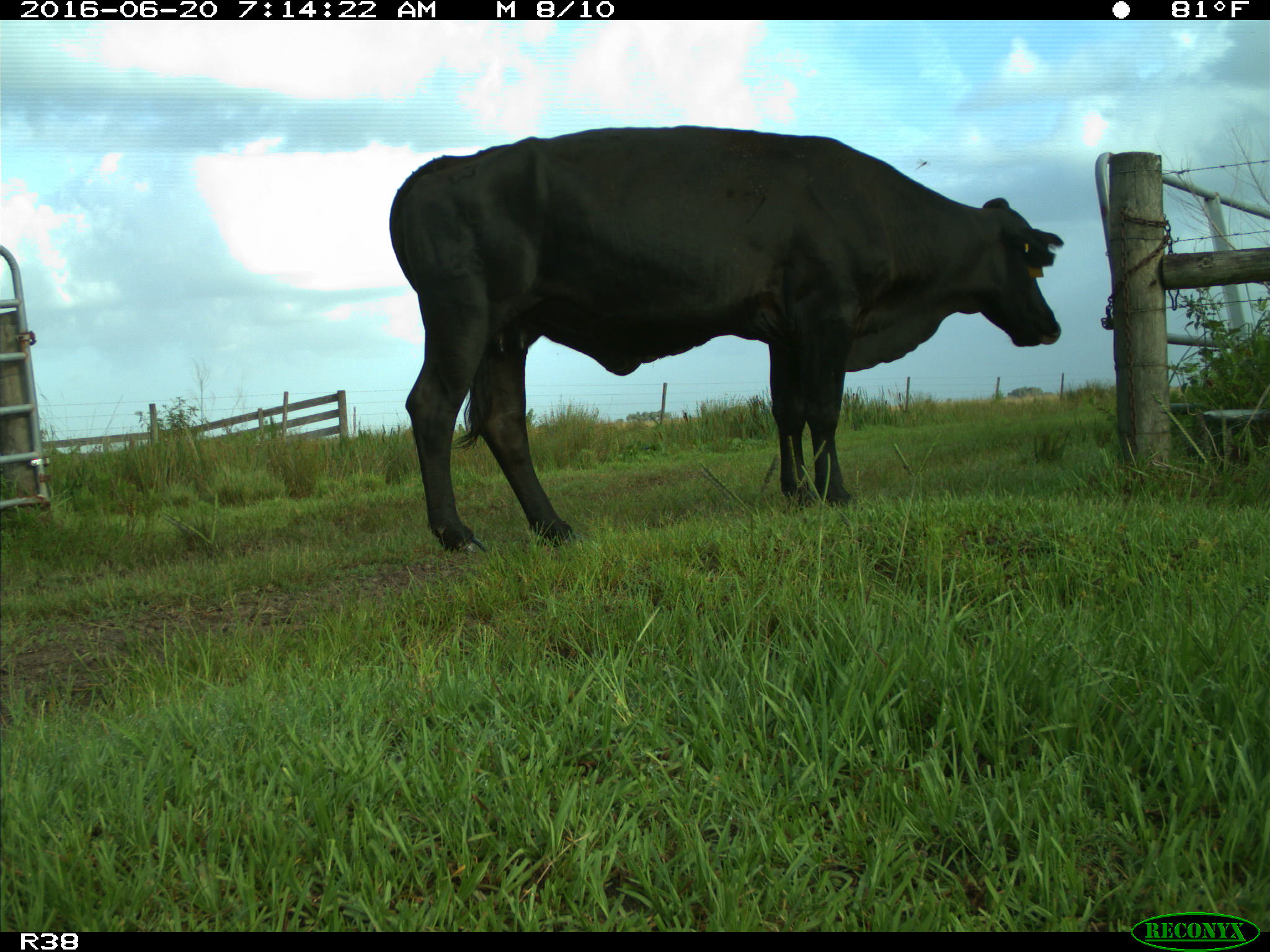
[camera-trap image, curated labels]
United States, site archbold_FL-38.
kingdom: Animalia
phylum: Chordata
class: Mammalia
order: Artiodactyla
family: Bovidae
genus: Bos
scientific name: Bos taurus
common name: domestic cow